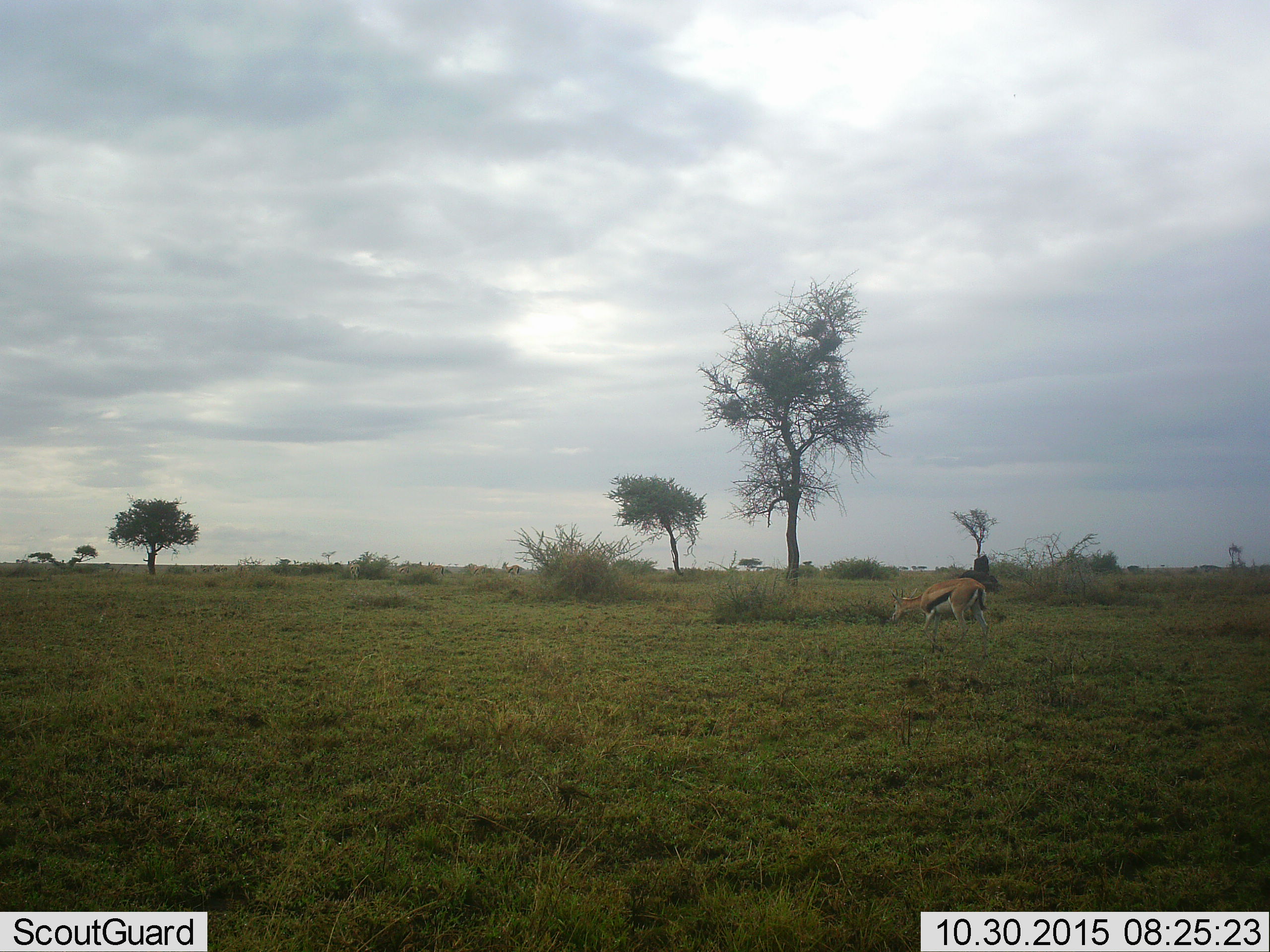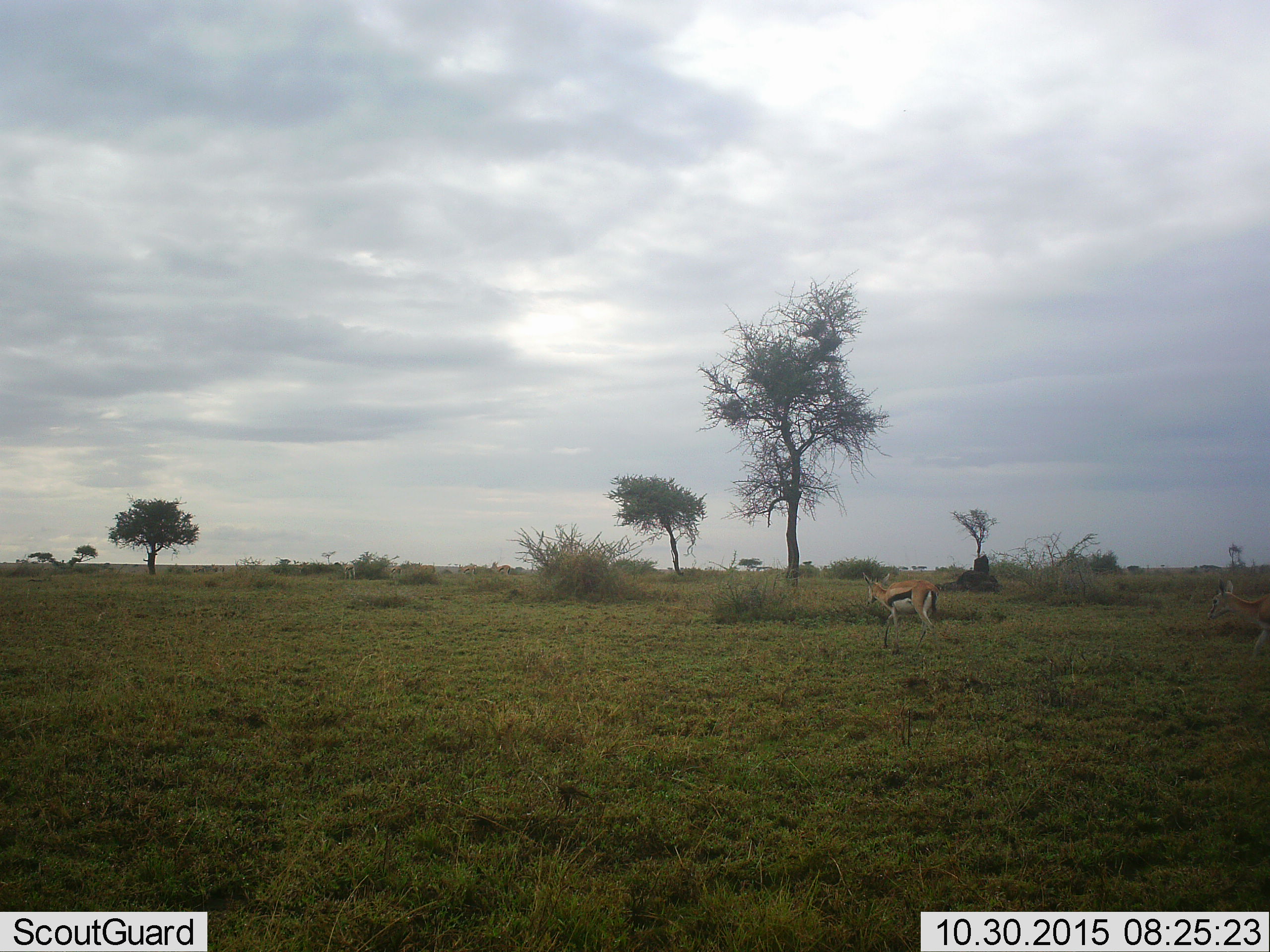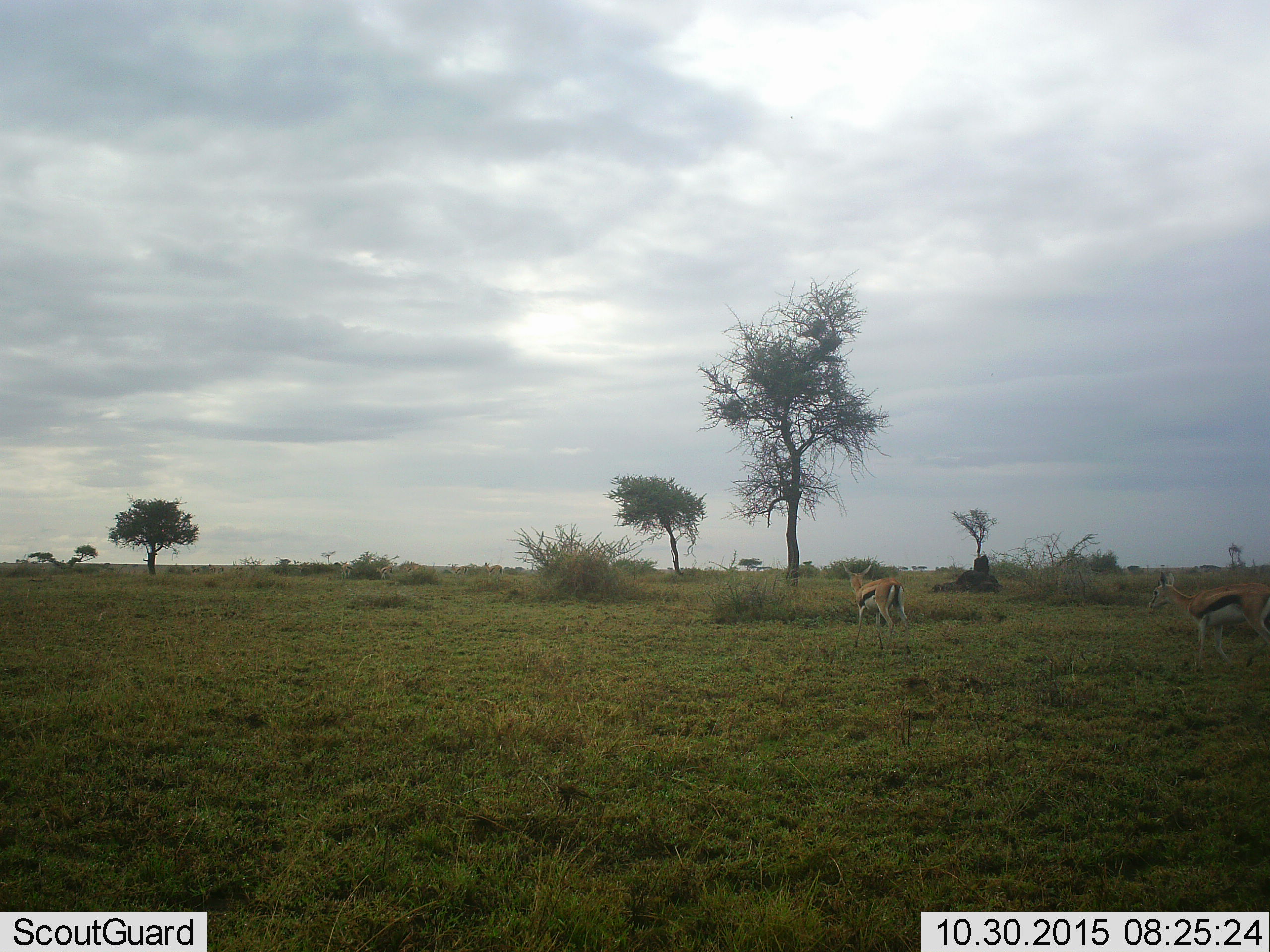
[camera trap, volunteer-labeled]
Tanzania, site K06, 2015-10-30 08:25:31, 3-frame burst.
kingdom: Animalia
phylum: Chordata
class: Mammalia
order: Artiodactyla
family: Bovidae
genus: Eudorcas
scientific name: Eudorcas thomsonii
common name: thomson's gazelle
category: gazellethomsons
Gazellethomsons (thomson's gazelle) (Eudorcas thomsonii), count 6. Behavior (volunteer vote fractions): standing 11%, resting 0%, moving 100%, interacting 0%. Young present (vote fraction): 0%. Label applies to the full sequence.